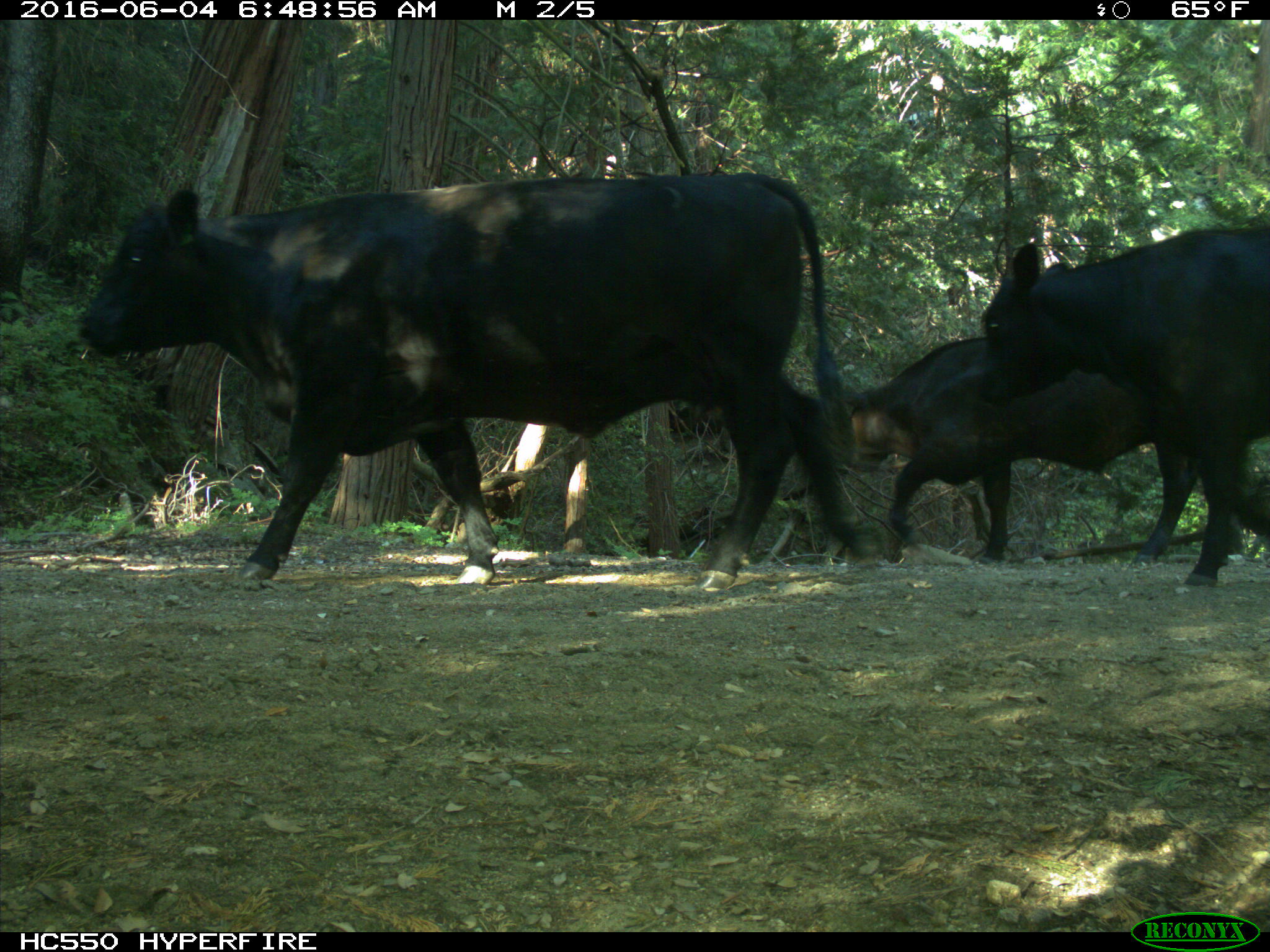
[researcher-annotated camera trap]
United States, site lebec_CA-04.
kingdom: Animalia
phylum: Chordata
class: Mammalia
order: Artiodactyla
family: Bovidae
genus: Bos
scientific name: Bos taurus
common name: domestic cow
Bos taurus (domestic cow).